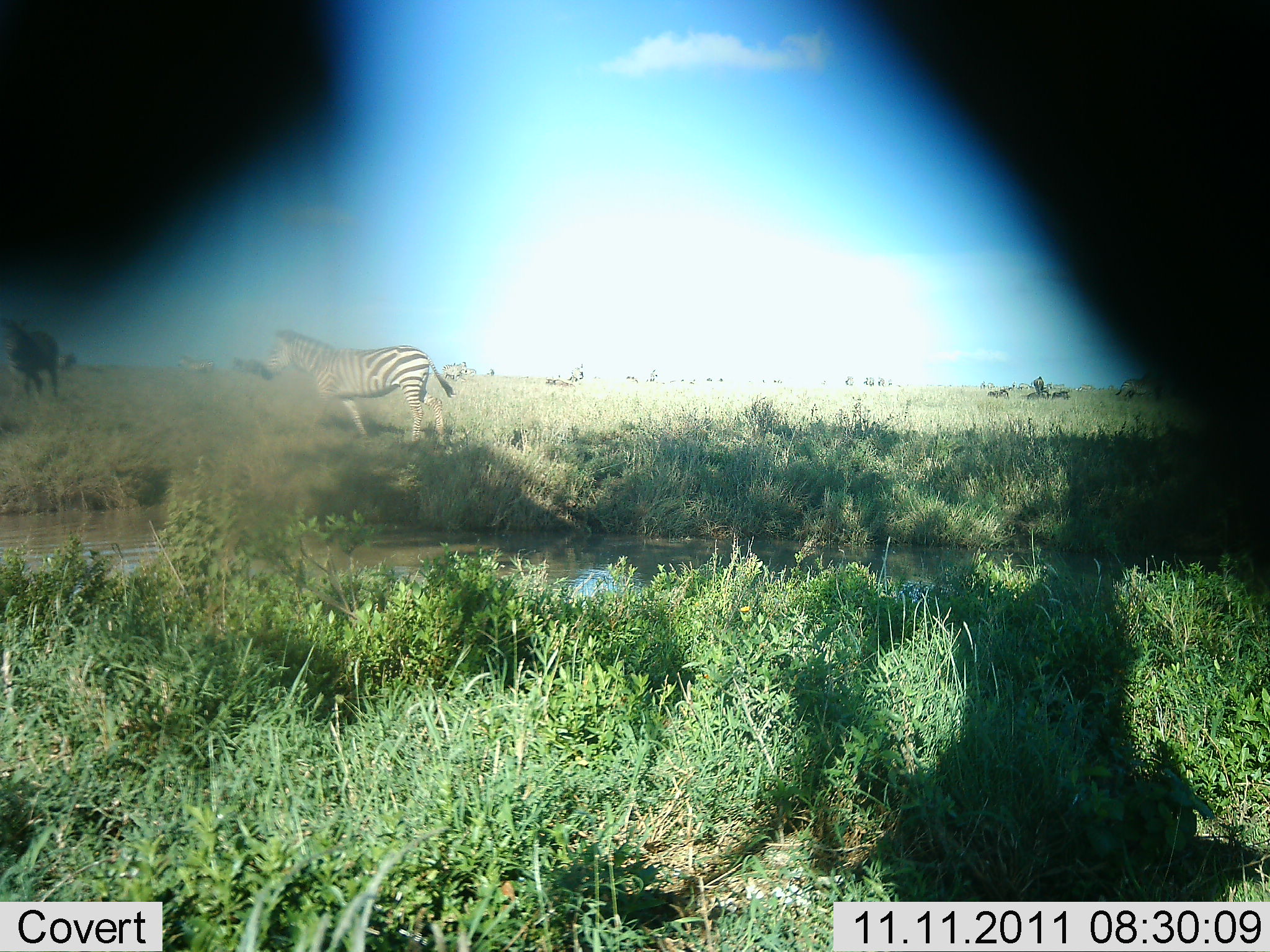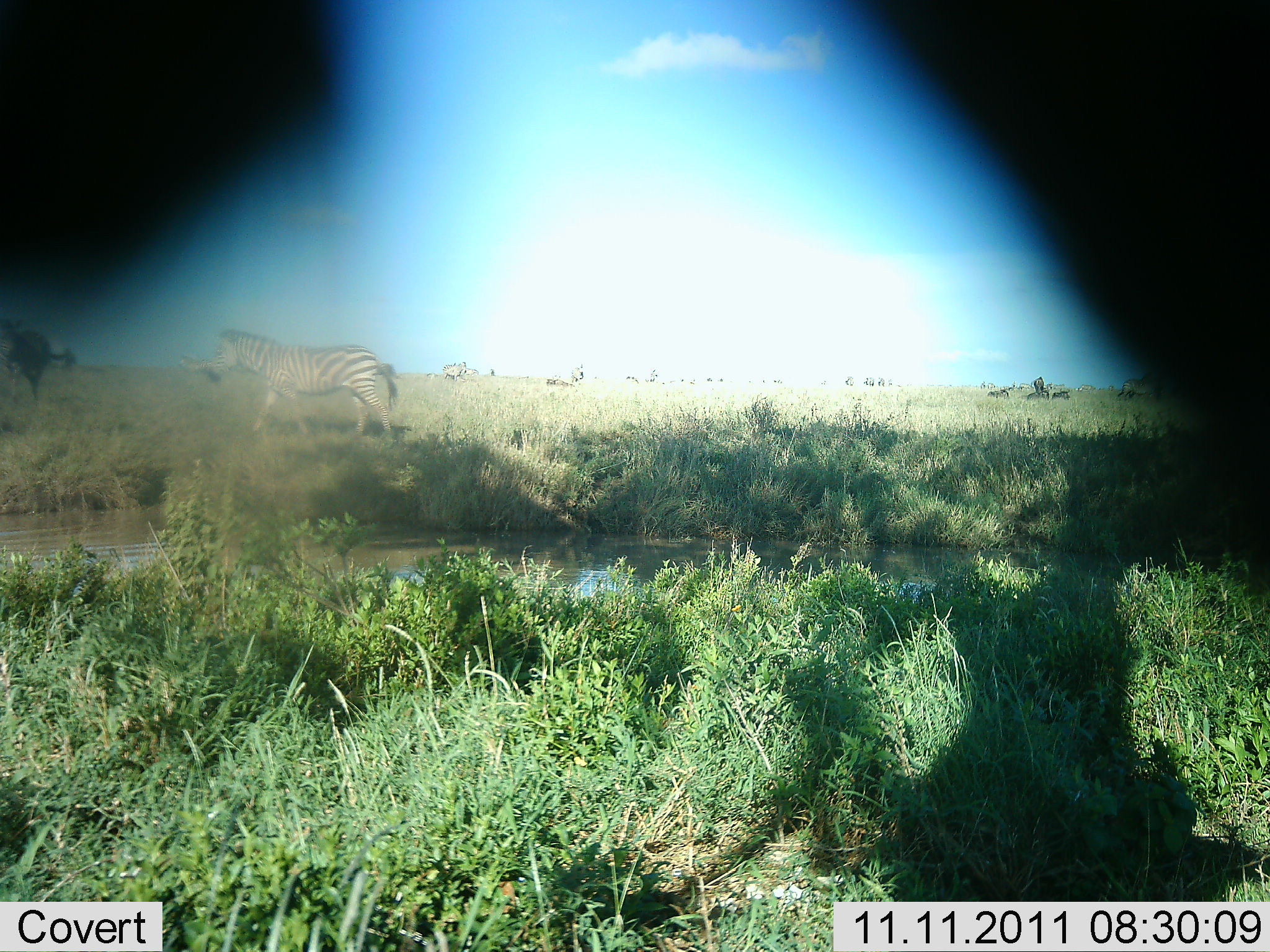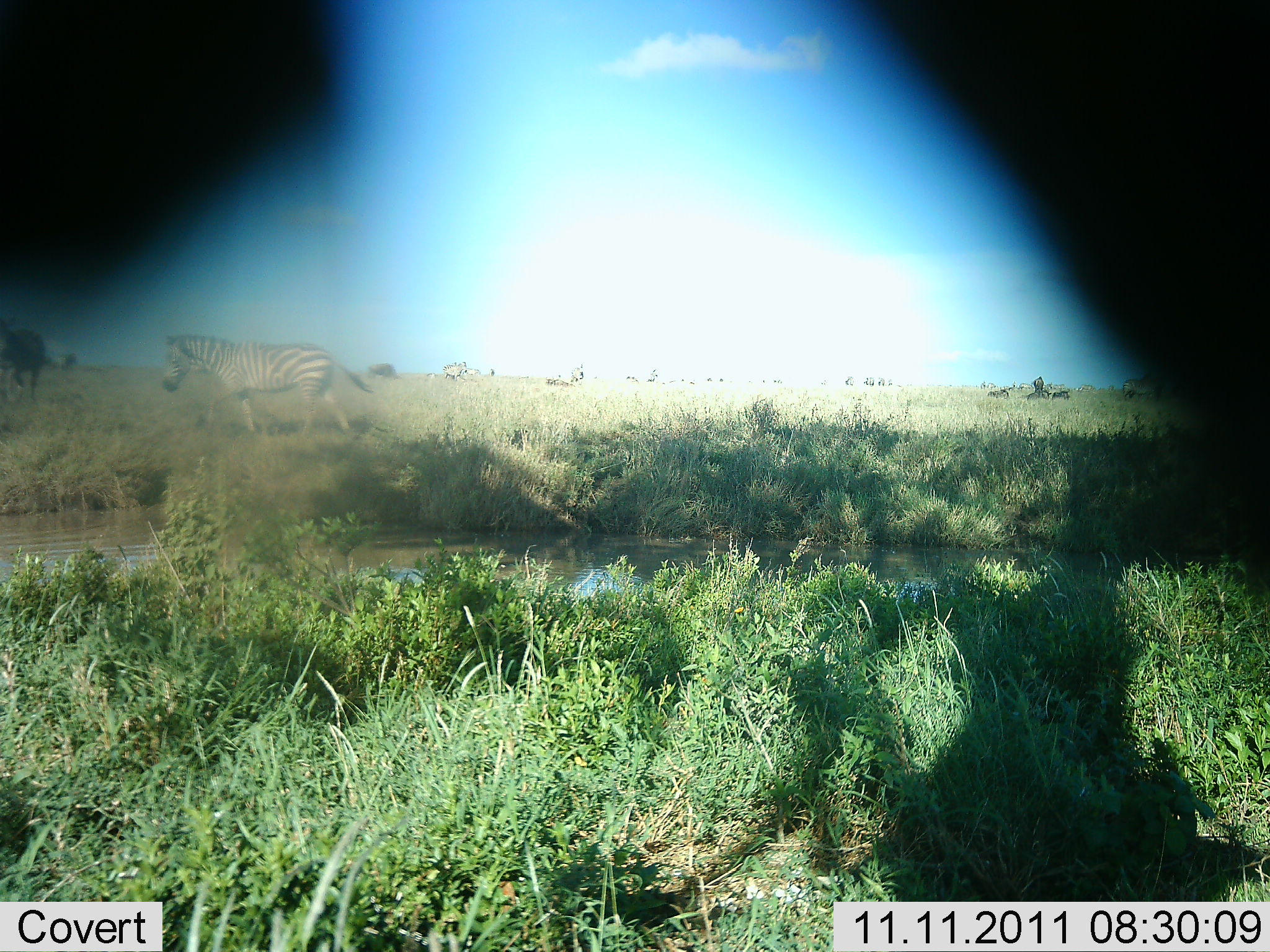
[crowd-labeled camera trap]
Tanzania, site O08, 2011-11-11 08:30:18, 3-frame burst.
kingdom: Animalia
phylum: Chordata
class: Mammalia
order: Perissodactyla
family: Equidae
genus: Equus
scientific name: Equus quagga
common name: plains zebra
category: zebra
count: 2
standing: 8%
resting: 0%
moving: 100%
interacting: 0%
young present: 0%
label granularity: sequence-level